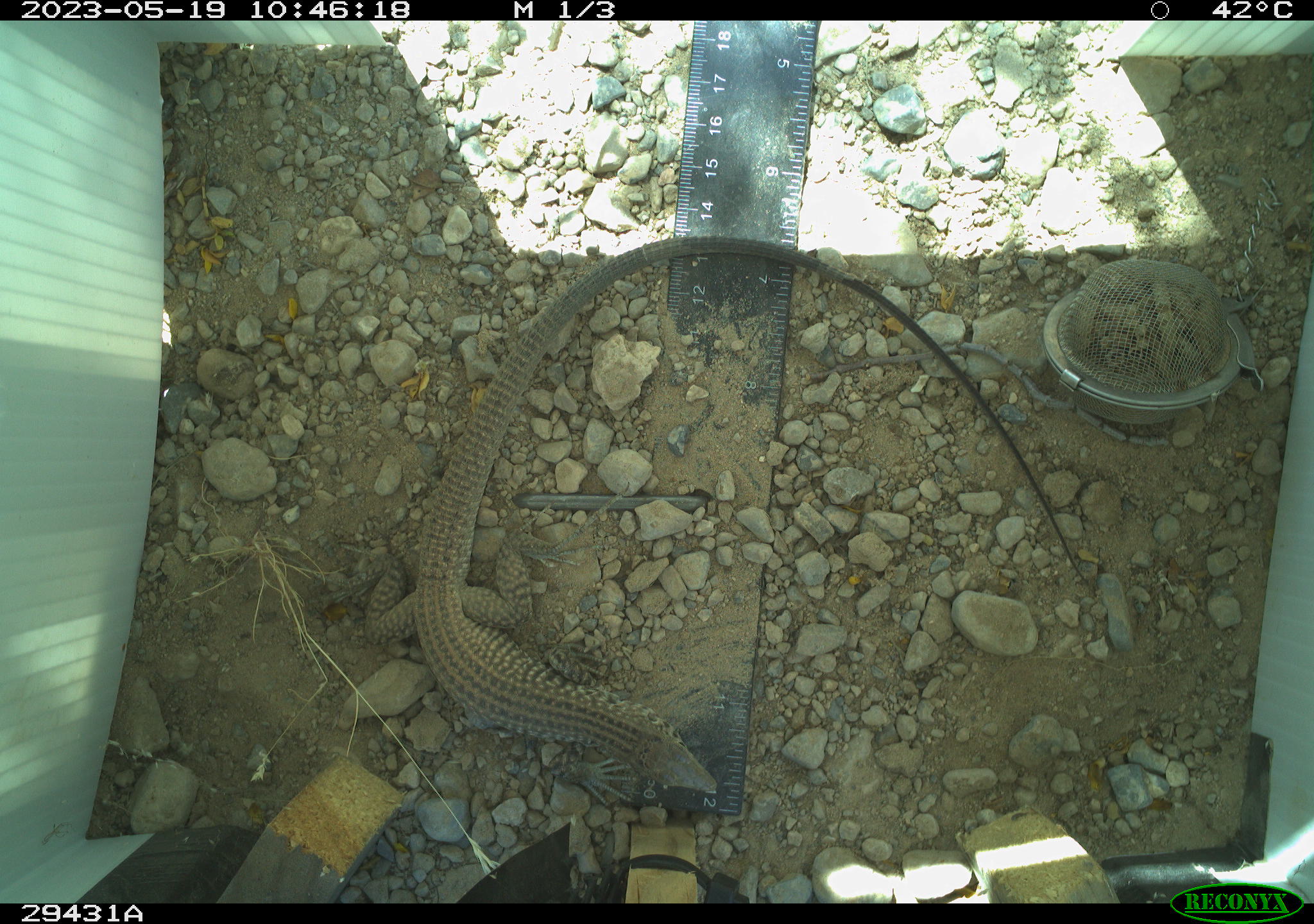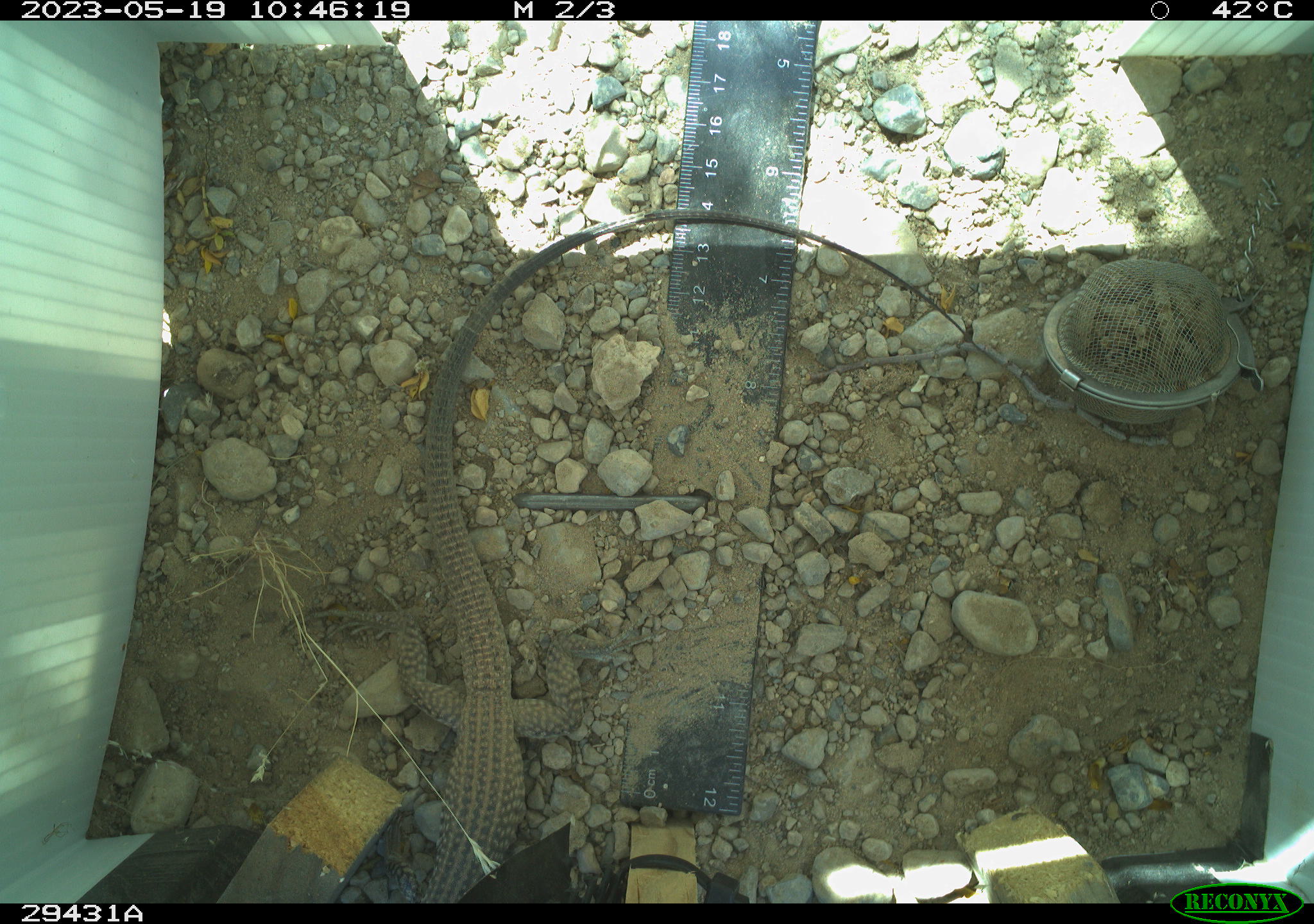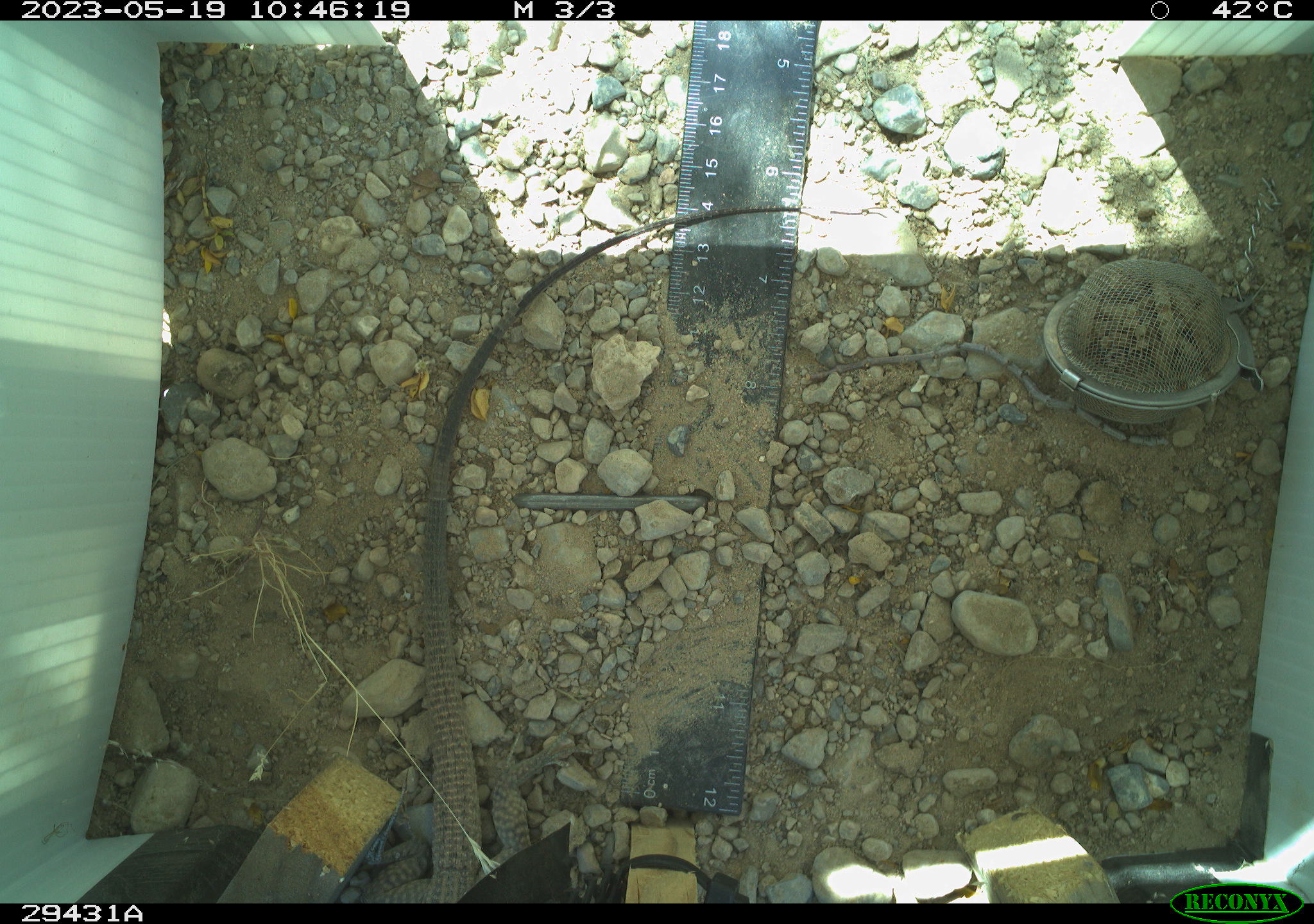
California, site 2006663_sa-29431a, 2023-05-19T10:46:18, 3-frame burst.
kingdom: Animalia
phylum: Chordata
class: Reptilia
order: Squamata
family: Teiidae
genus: Aspidoscelis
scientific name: Aspidoscelis tigris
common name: western whiptail